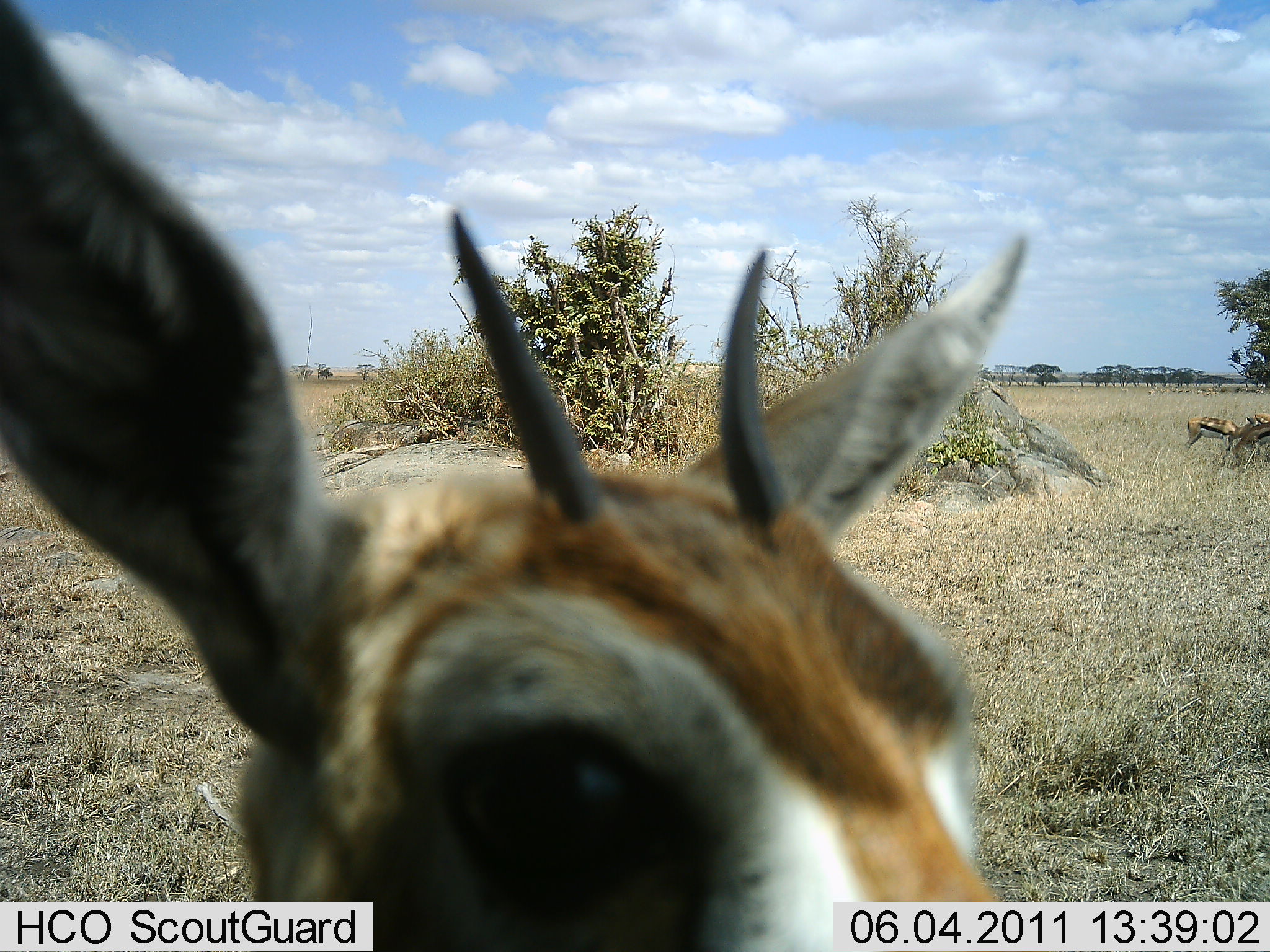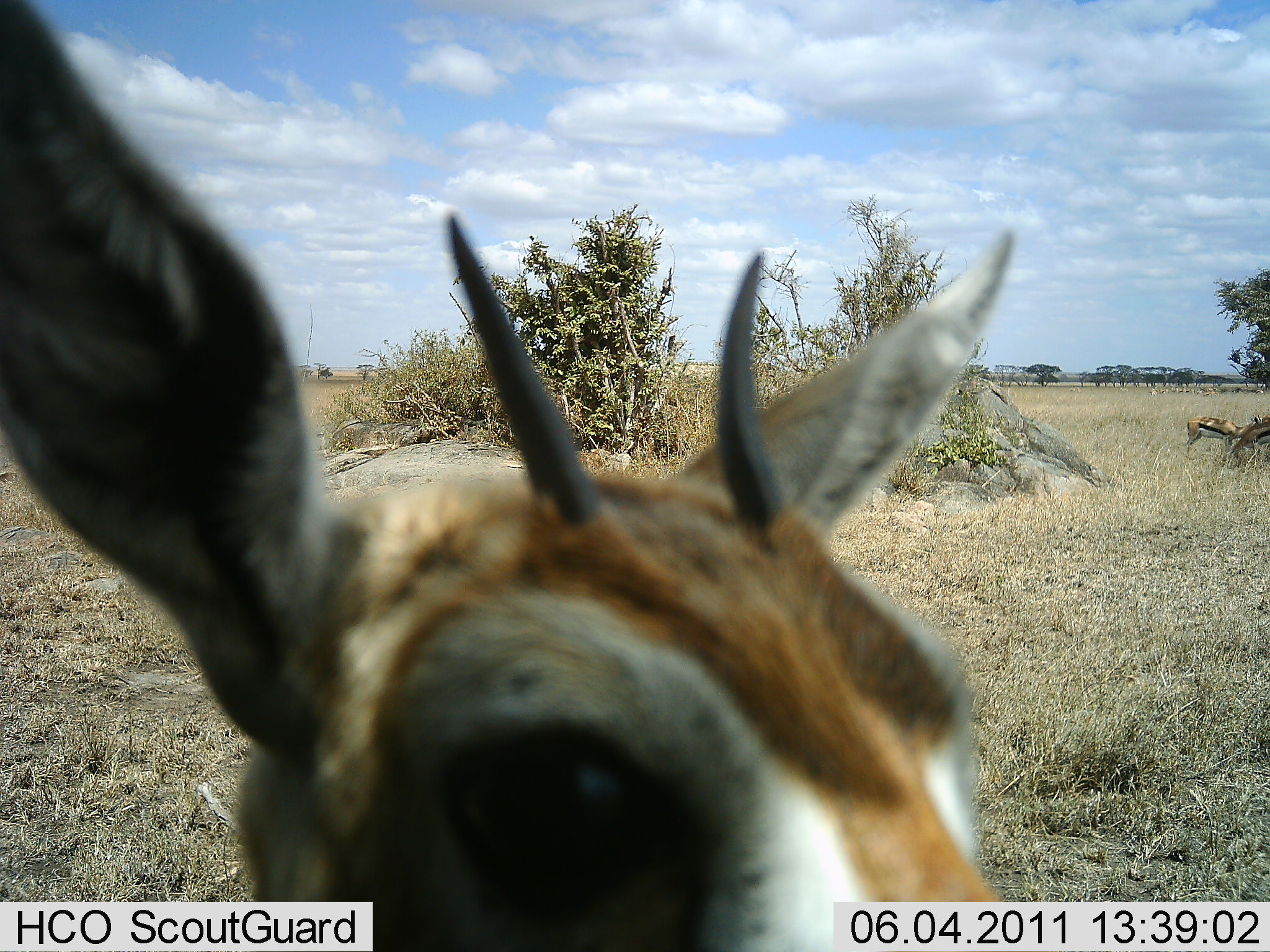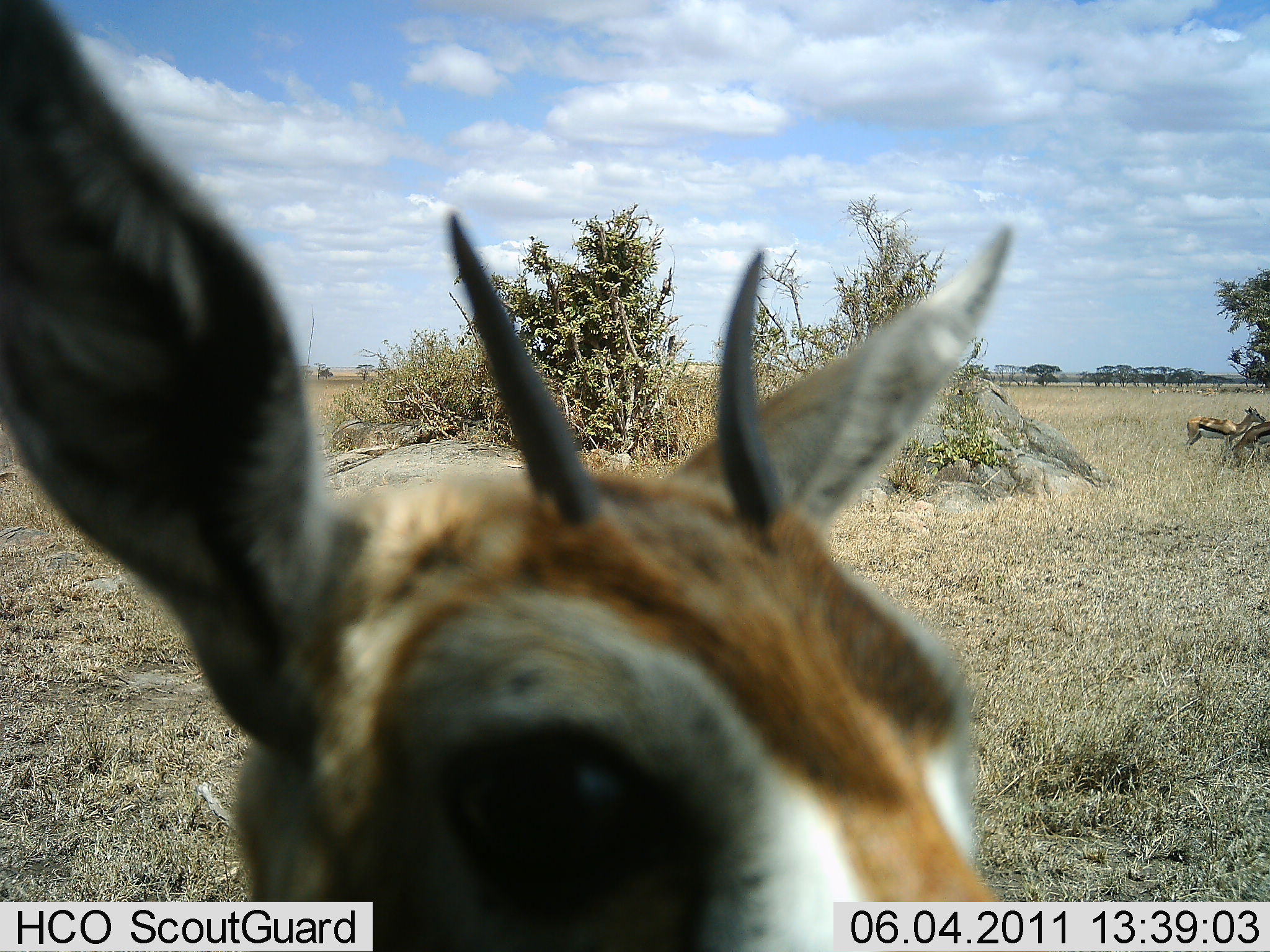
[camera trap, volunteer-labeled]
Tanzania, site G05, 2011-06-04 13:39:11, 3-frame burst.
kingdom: Animalia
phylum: Chordata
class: Mammalia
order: Artiodactyla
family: Bovidae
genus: Eudorcas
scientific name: Eudorcas thomsonii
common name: thomson's gazelle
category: gazellethomsons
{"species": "gazellethomsons (thomson's gazelle) (Eudorcas thomsonii)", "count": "3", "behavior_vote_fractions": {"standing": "92%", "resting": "0%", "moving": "0%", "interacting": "0%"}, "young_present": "8%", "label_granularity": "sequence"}